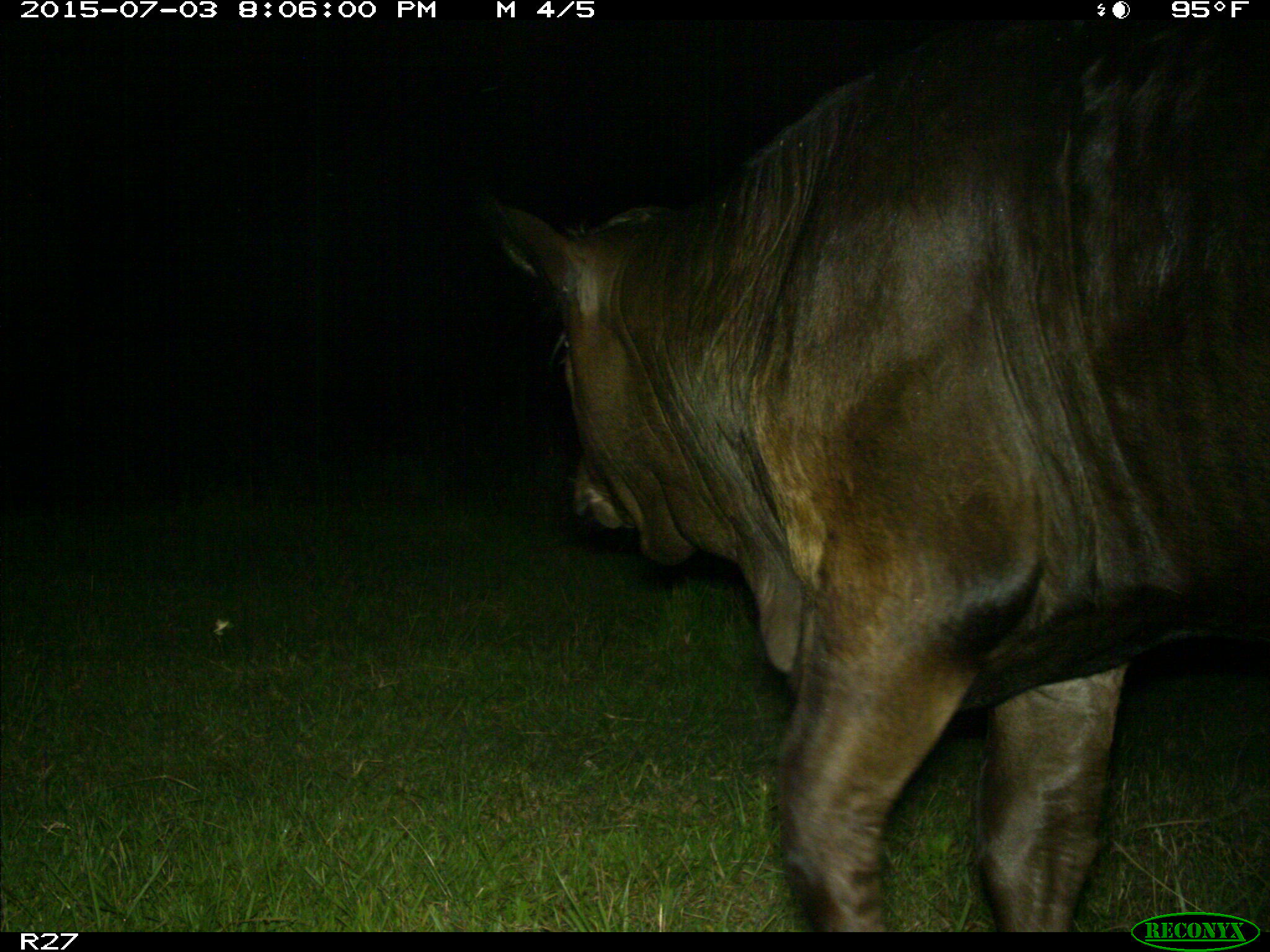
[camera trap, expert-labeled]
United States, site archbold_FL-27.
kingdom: Animalia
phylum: Chordata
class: Mammalia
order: Artiodactyla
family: Bovidae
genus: Bos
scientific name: Bos taurus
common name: domestic cow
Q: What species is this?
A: Bos taurus (domestic cow).